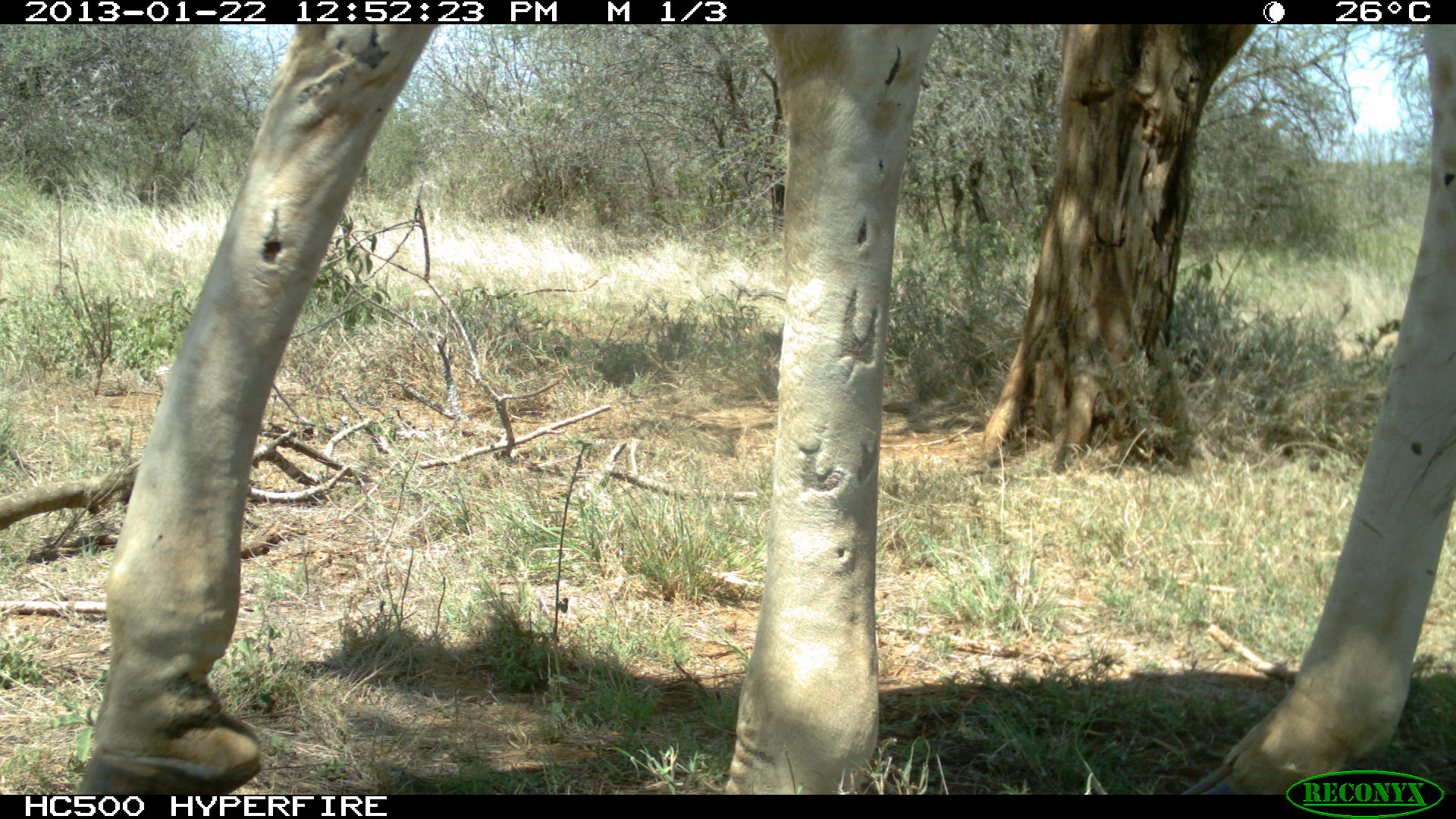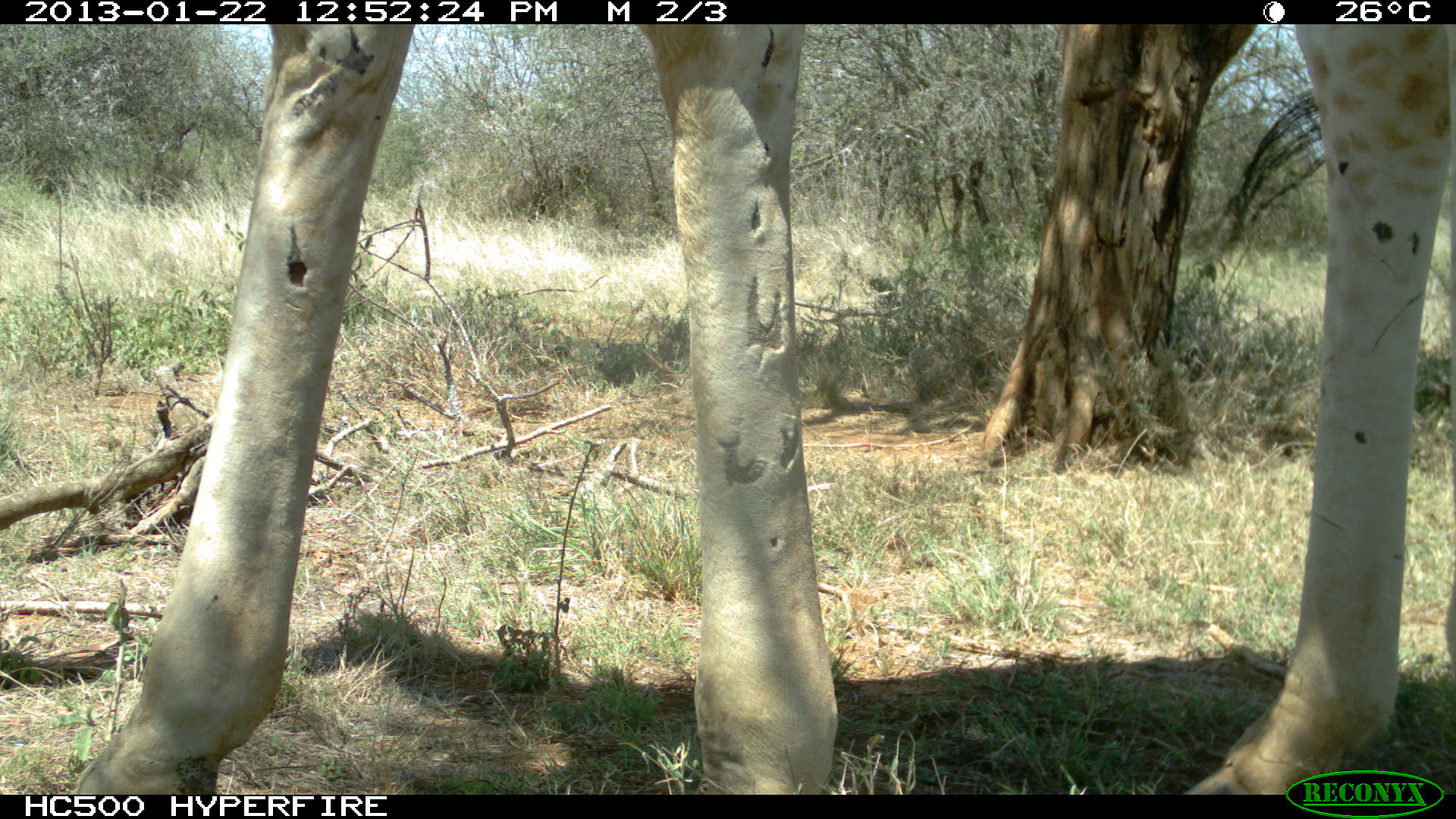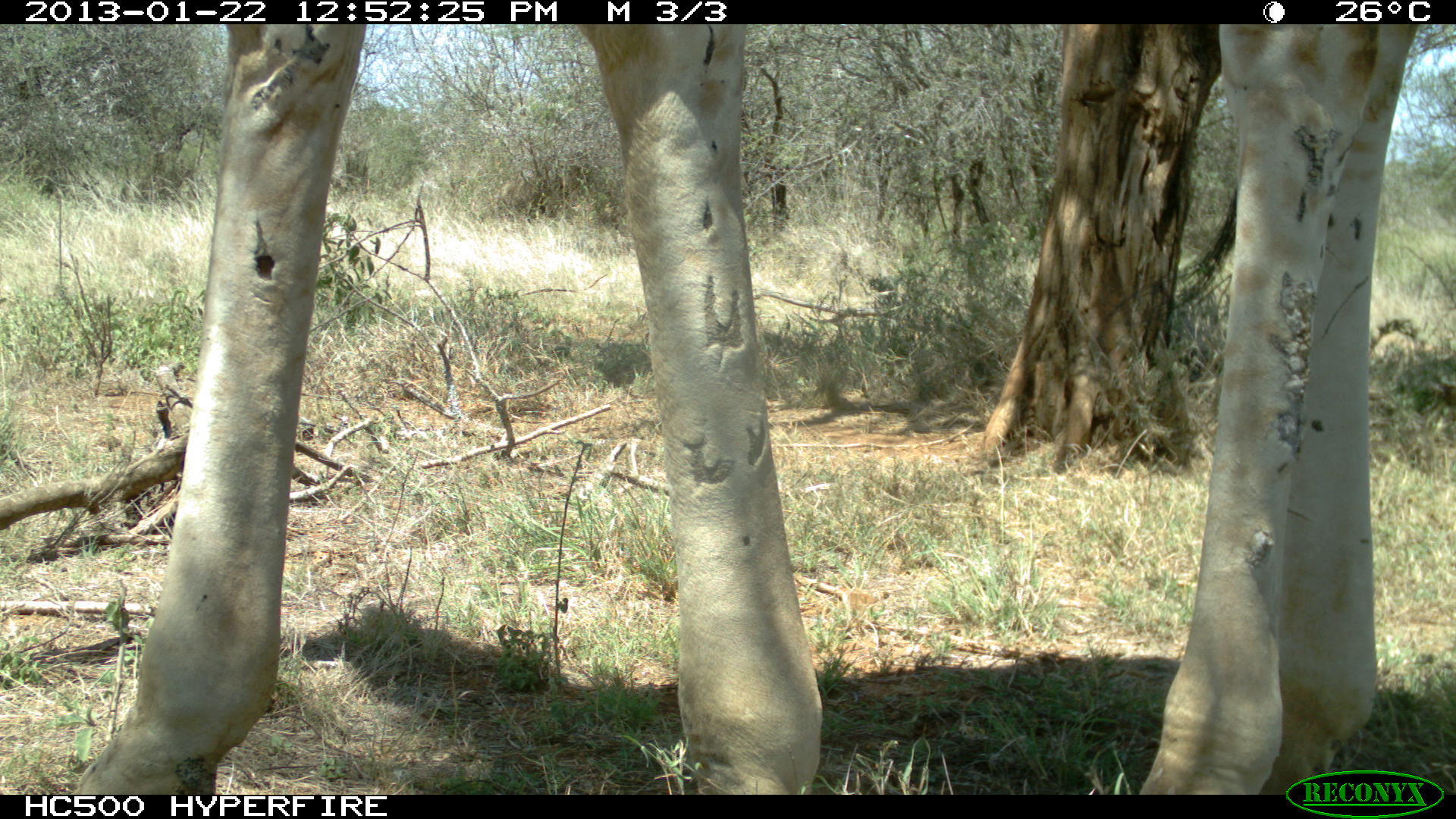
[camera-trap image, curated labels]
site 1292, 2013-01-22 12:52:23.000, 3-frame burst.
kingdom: Animalia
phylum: Chordata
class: Mammalia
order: Artiodactyla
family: Giraffidae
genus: Giraffa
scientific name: Giraffa camelopardalis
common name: giraffe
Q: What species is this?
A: Giraffa camelopardalis (giraffe).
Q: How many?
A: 1.